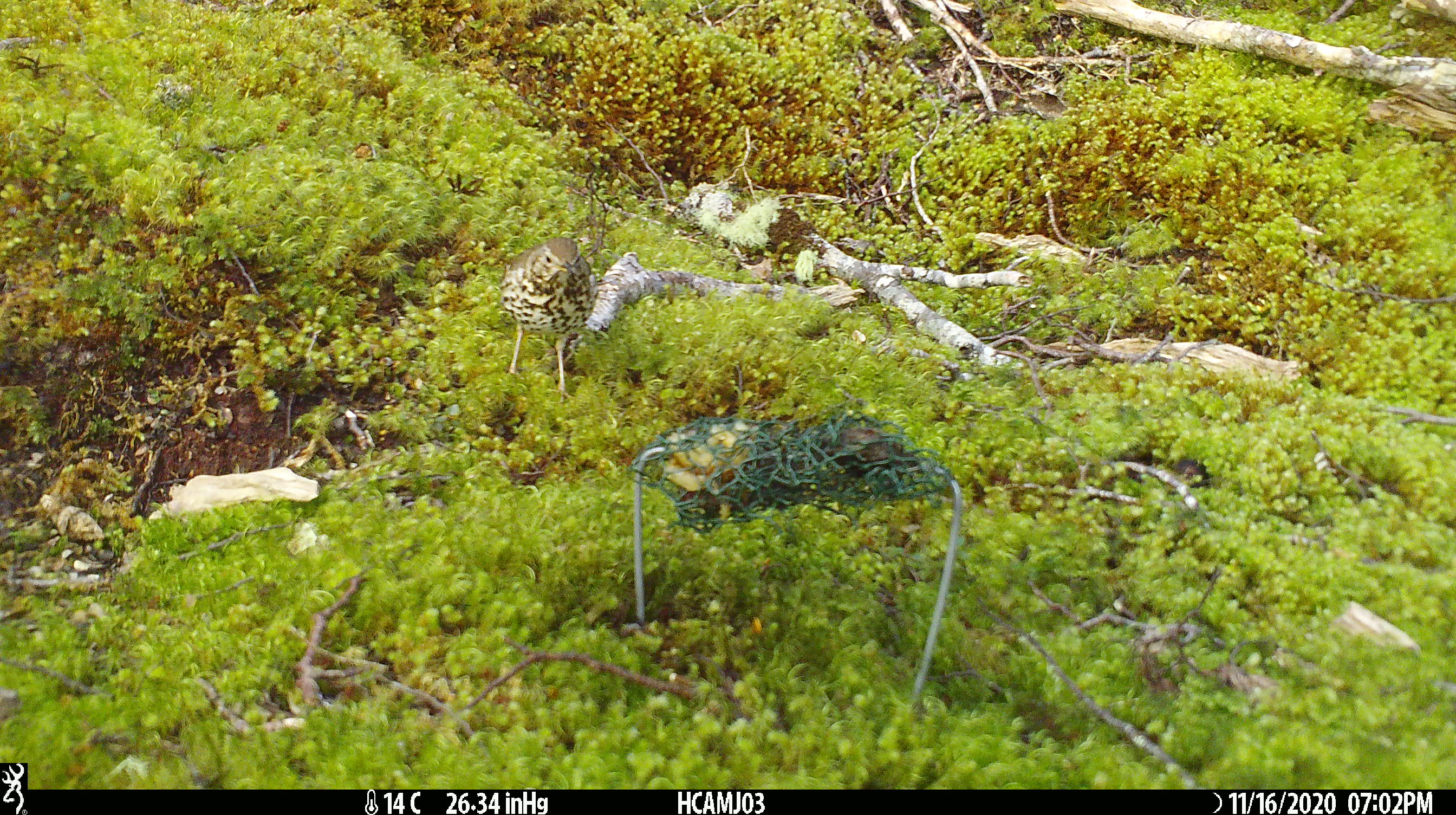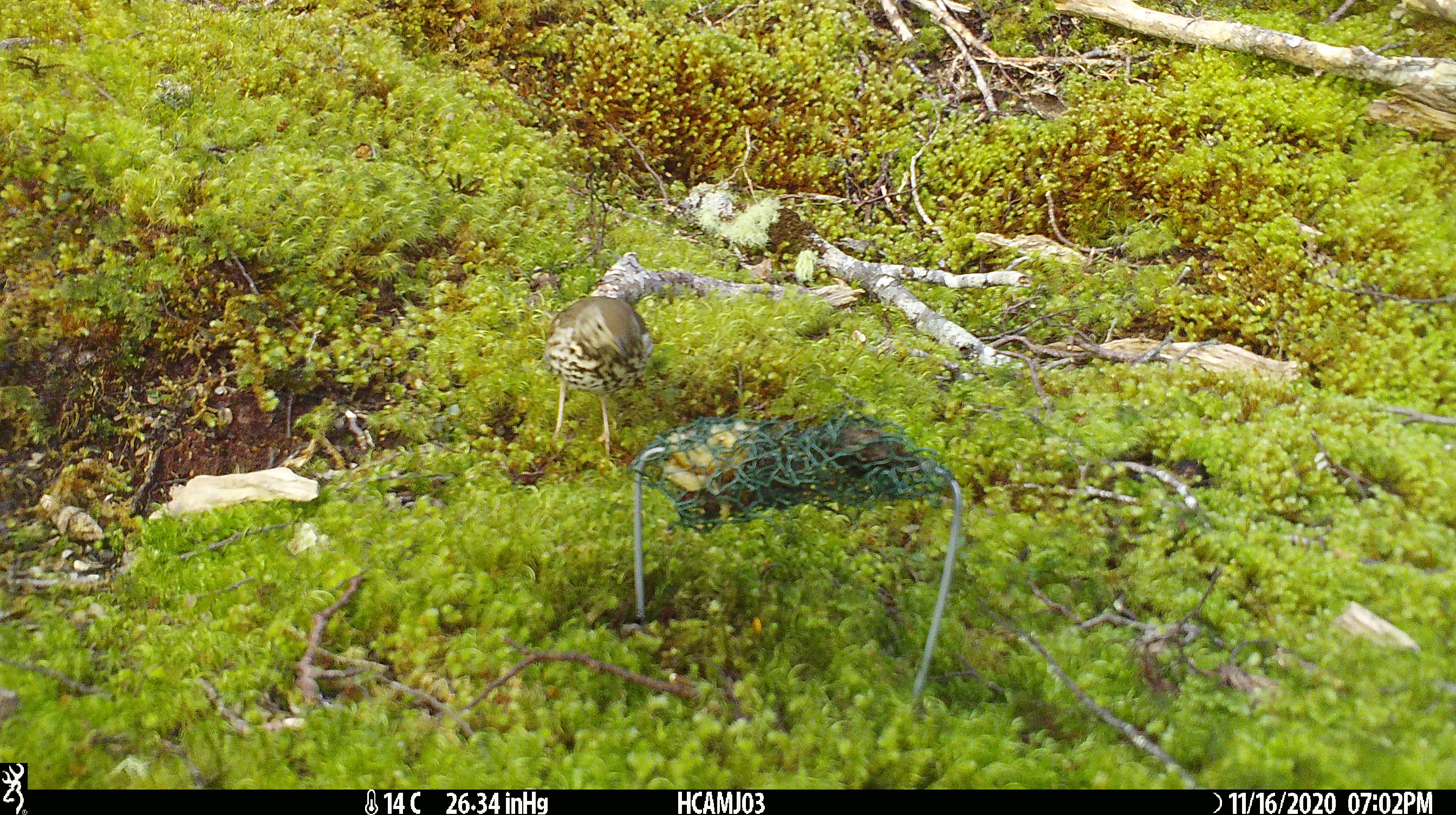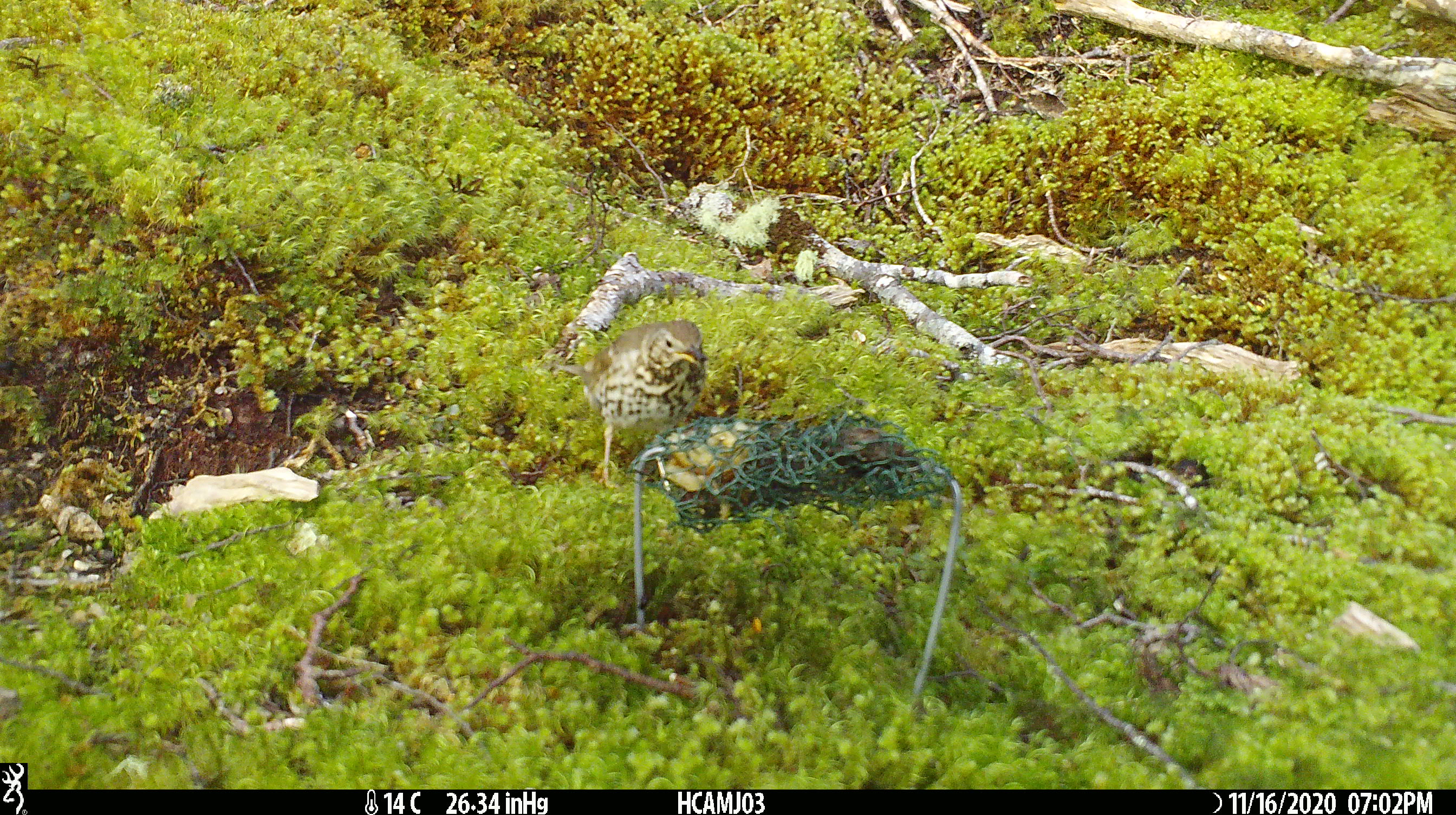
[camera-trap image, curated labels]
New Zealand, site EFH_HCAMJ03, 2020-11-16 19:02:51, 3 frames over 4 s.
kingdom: Animalia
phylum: Chordata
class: Aves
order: Passeriformes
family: Turdidae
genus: Turdus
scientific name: Turdus philomelos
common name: song thrush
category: thrush